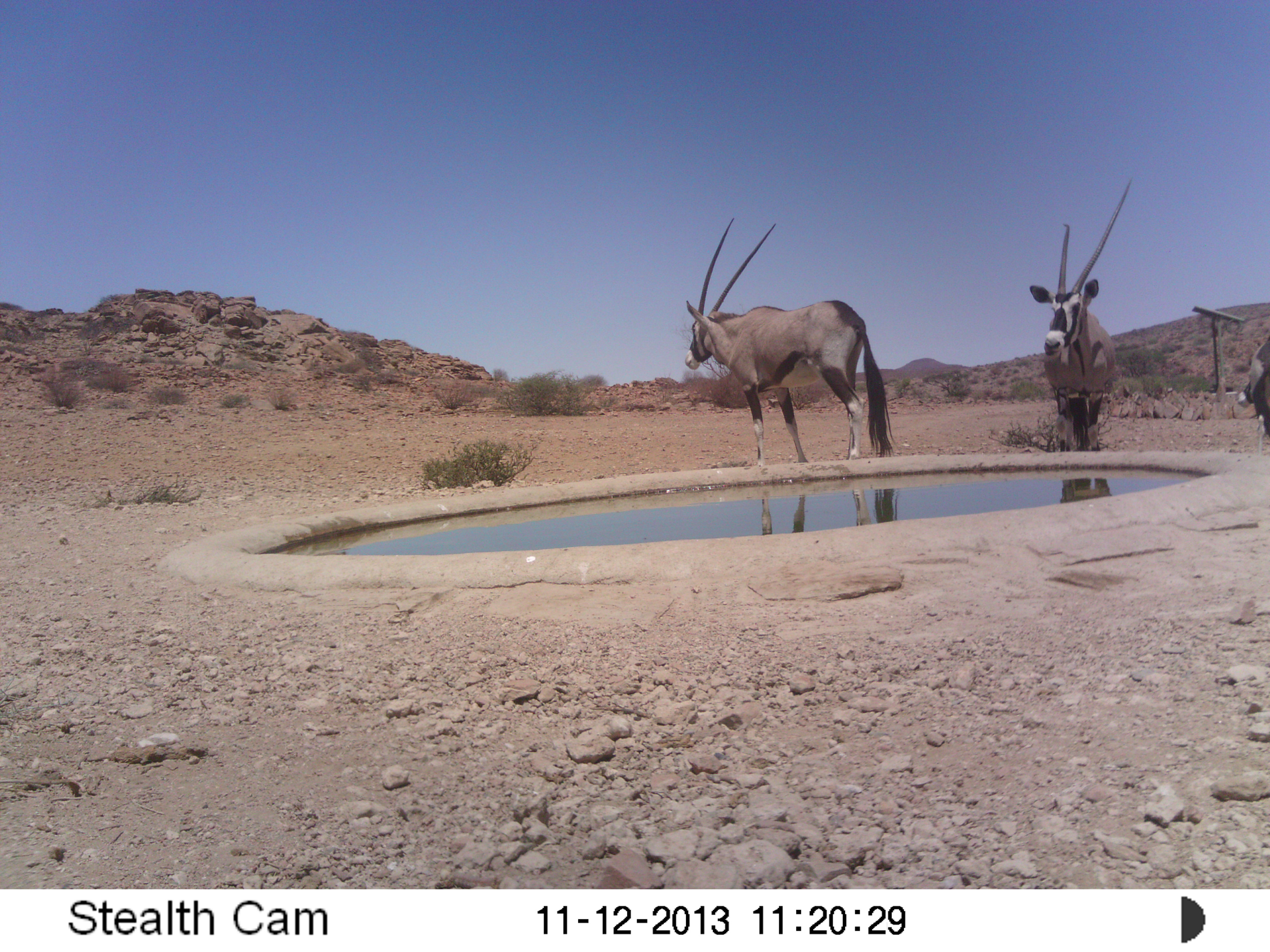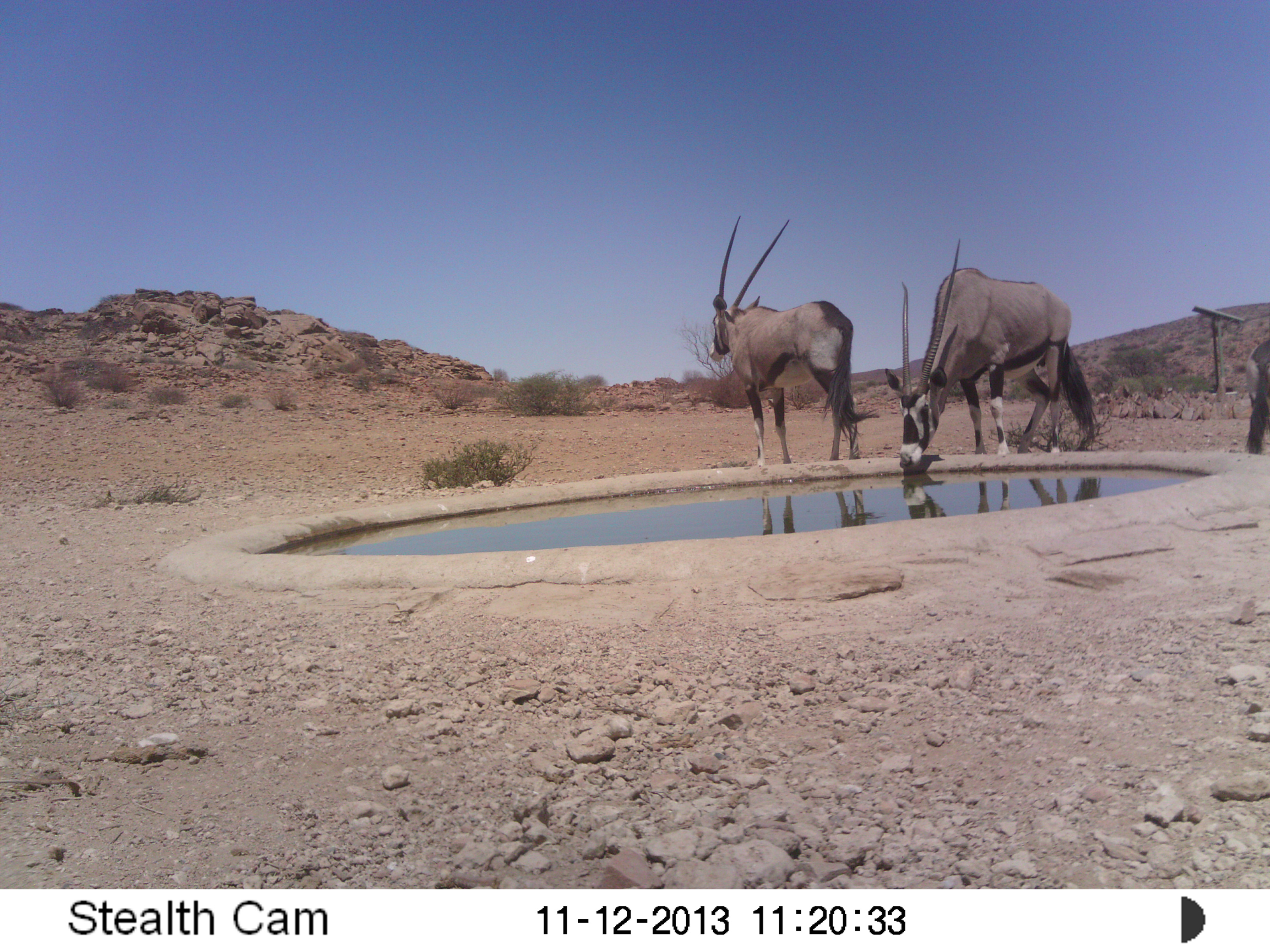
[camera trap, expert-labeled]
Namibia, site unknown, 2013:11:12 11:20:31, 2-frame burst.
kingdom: Animalia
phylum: Chordata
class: Mammalia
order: Artiodactyla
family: Bovidae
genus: Oryx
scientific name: Oryx gazella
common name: gemsbok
Oryx gazella (gemsbok).